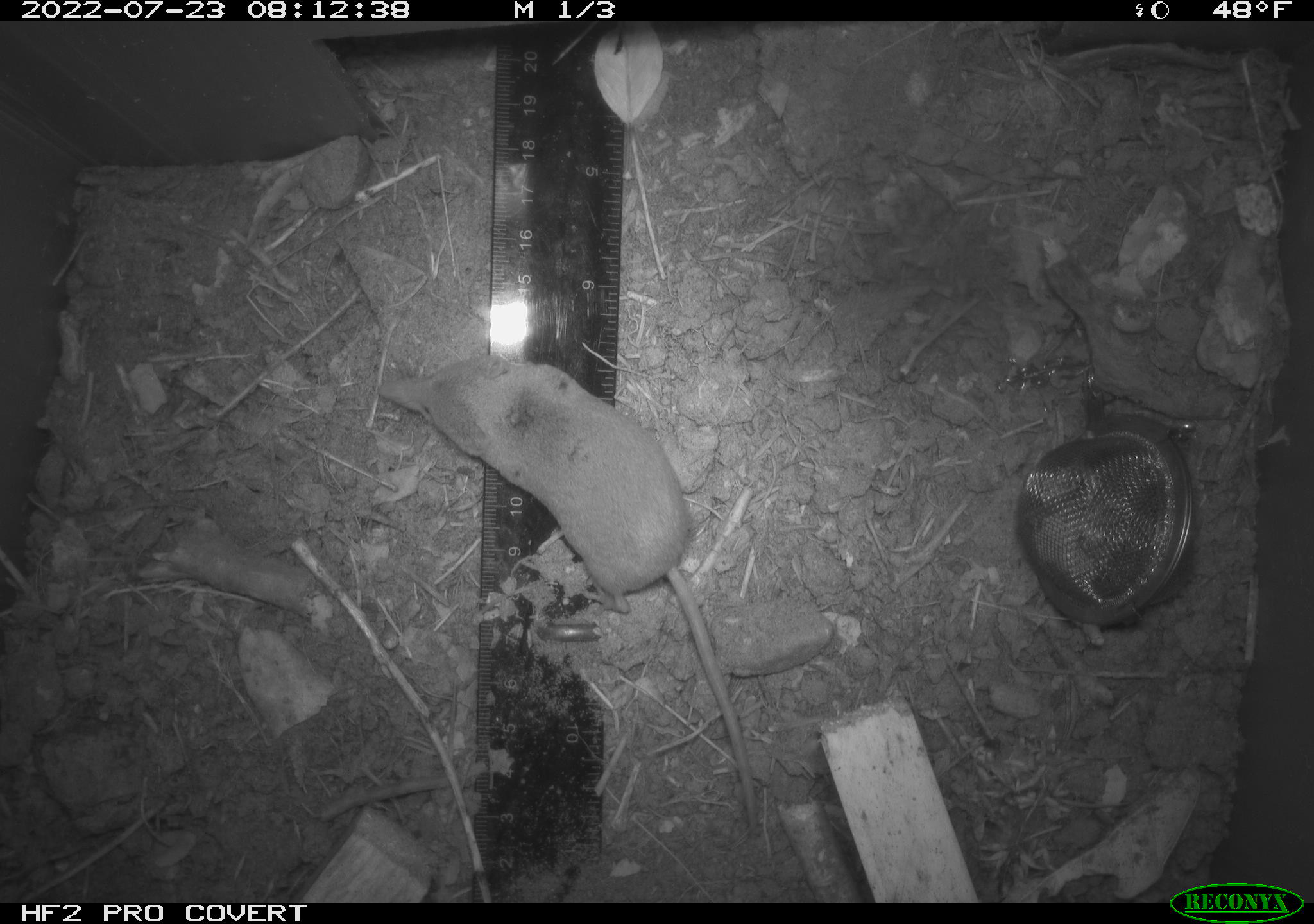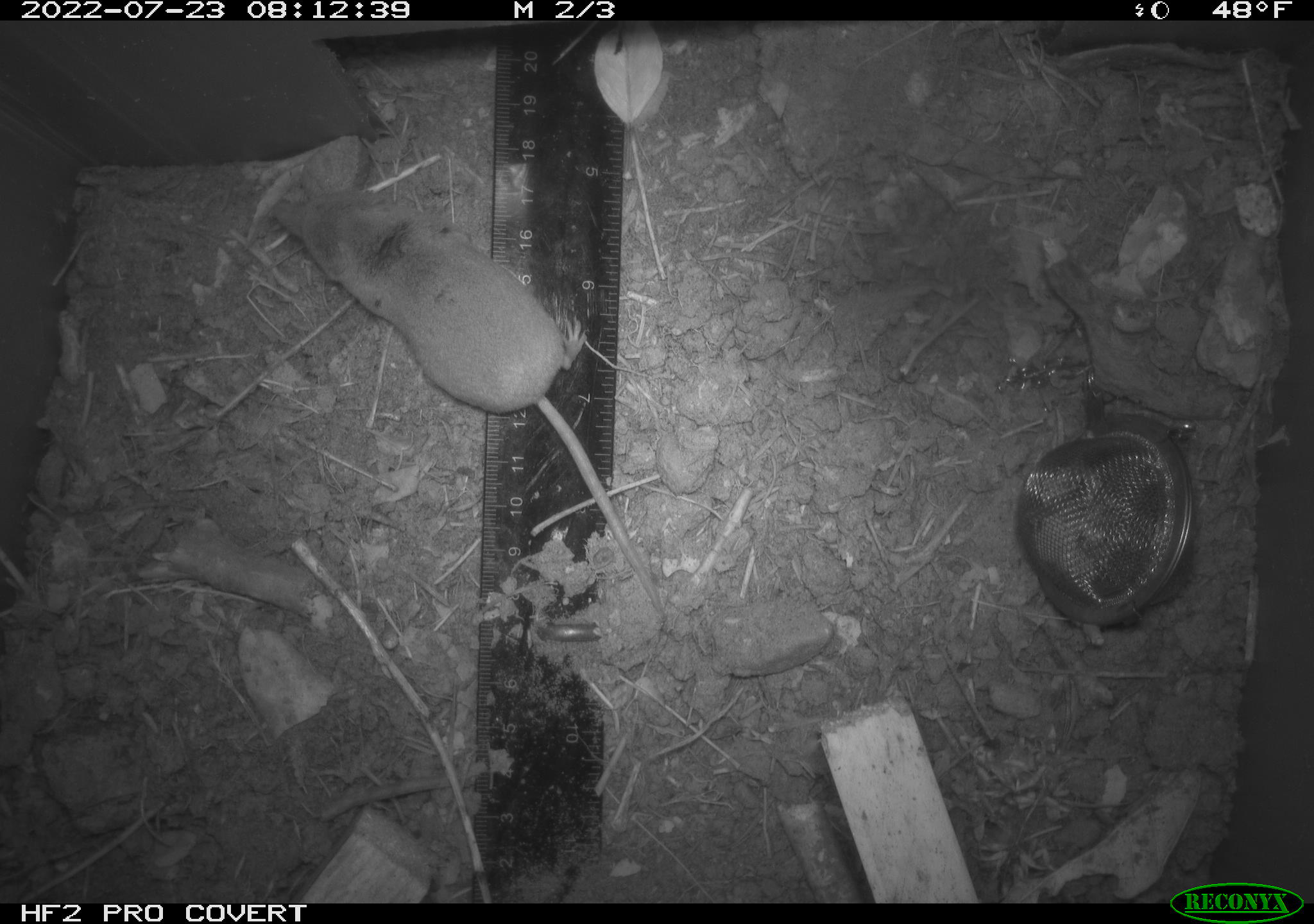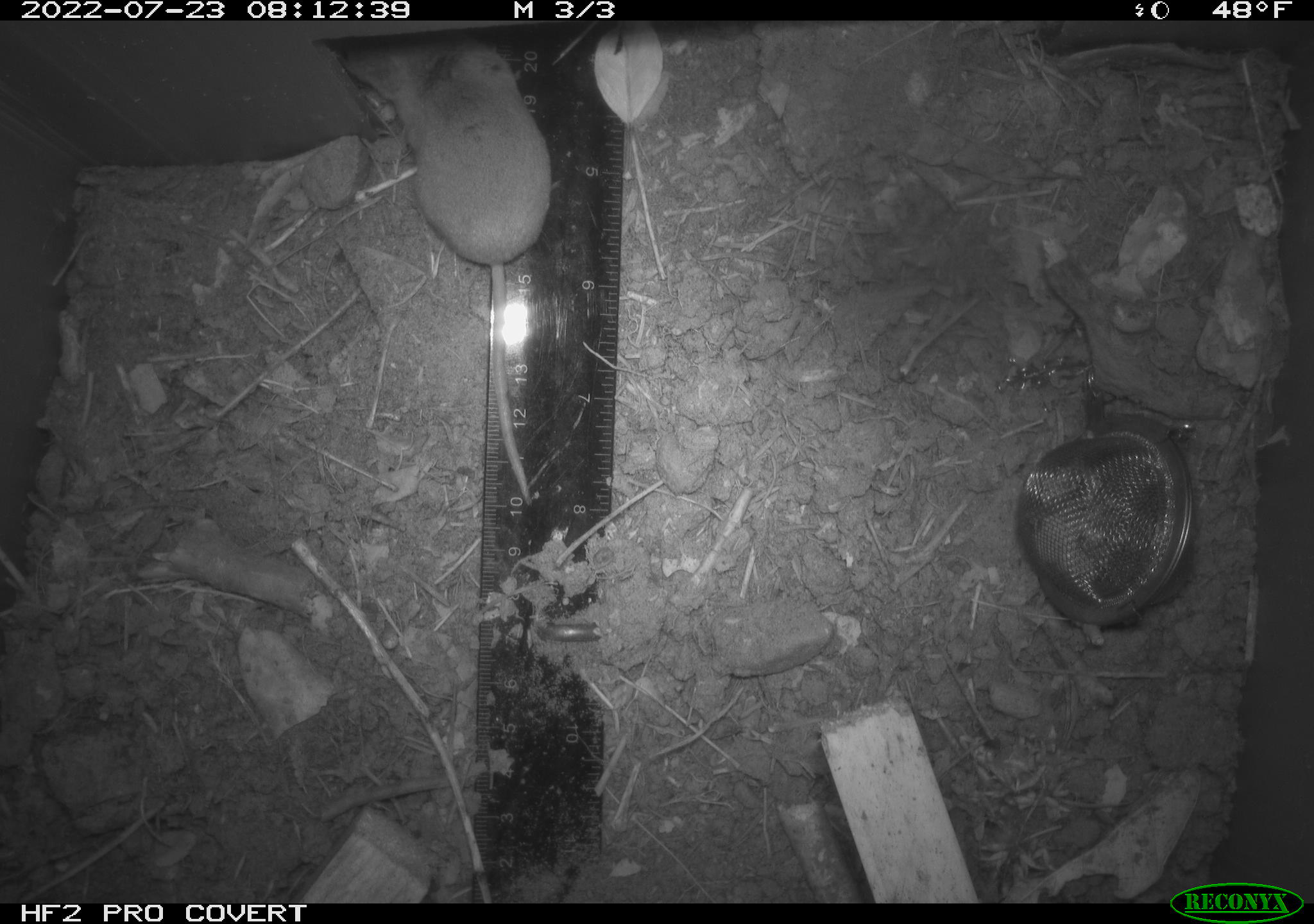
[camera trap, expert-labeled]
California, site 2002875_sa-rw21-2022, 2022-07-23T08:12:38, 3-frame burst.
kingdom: Animalia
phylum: Chordata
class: Mammalia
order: Rodentia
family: Sciuridae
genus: Neotamias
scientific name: Neotamias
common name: western chipmunks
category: neotamias species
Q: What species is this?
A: Neotamias species (western chipmunks) (Neotamias).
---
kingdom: Animalia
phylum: Chordata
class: Mammalia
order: Eulipotyphla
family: Soricidae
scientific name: Soricidae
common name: shrews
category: soricidae family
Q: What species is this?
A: Soricidae family (shrews) (Soricidae).